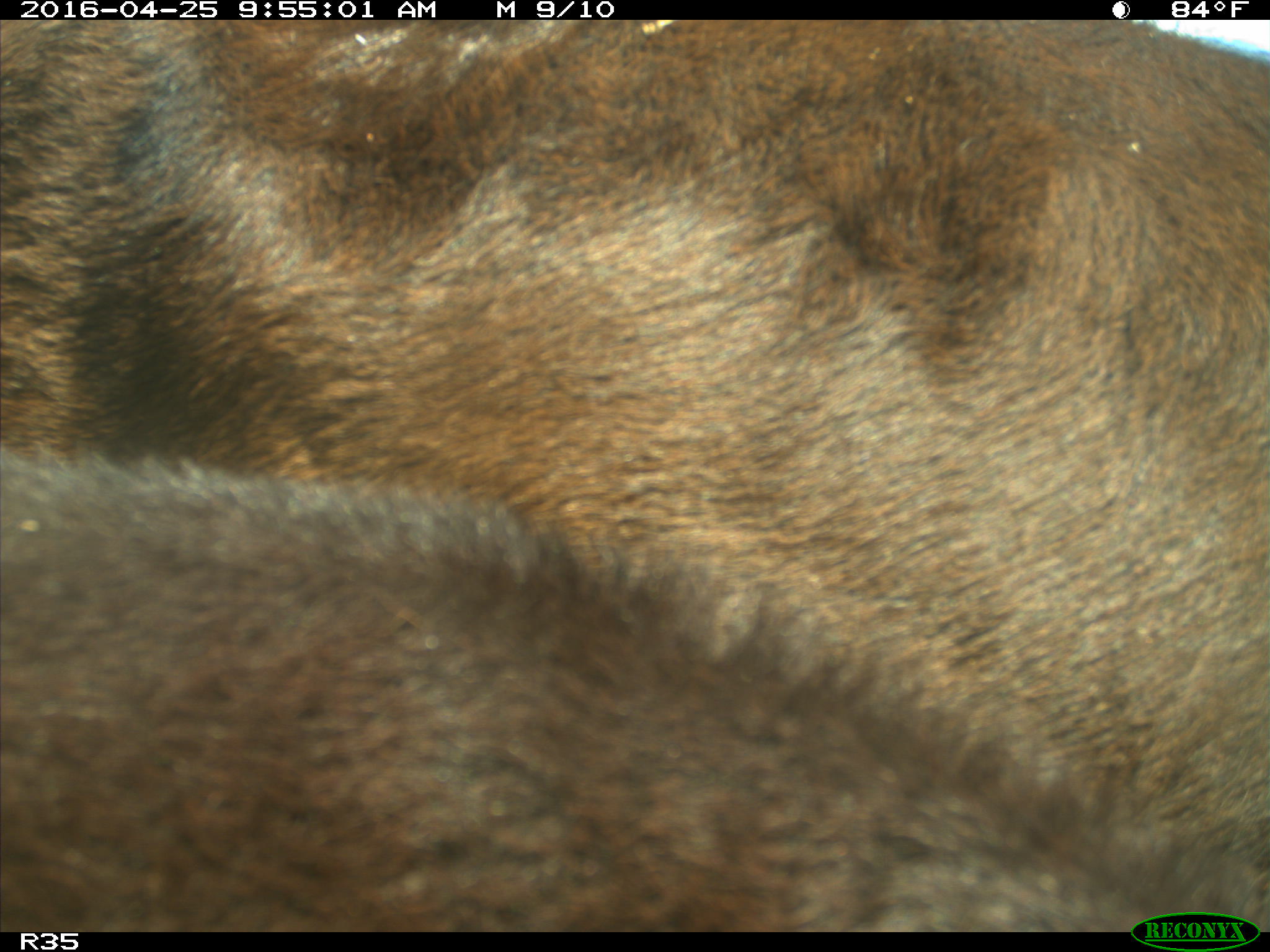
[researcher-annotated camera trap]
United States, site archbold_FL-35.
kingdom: Animalia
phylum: Chordata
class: Mammalia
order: Artiodactyla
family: Bovidae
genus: Bos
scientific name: Bos taurus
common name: domestic cow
Bos taurus (domestic cow).